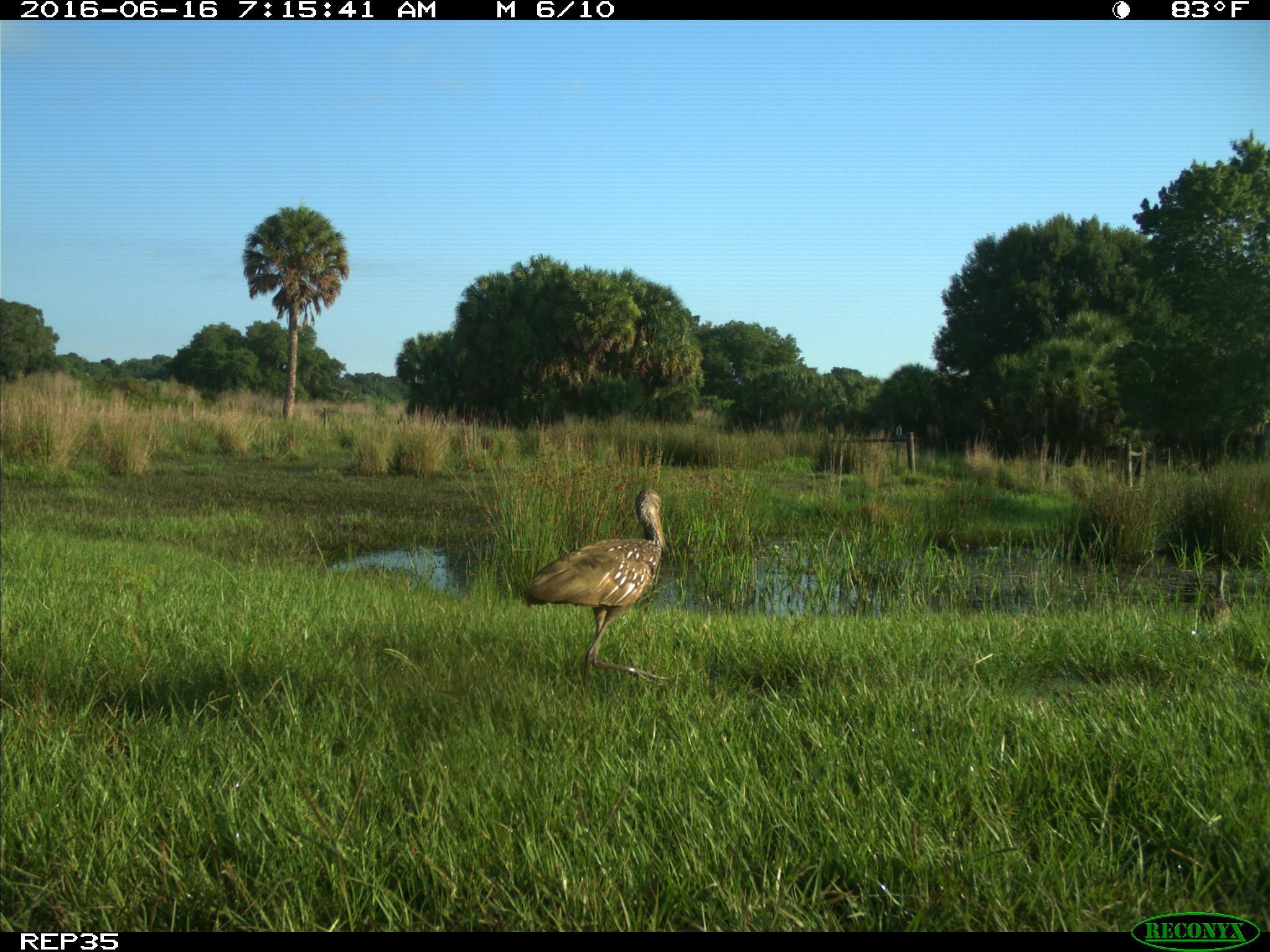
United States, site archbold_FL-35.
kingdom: Animalia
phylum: Chordata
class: Aves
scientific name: Aves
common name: birds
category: unidentified bird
Unidentified bird (birds) (Aves).